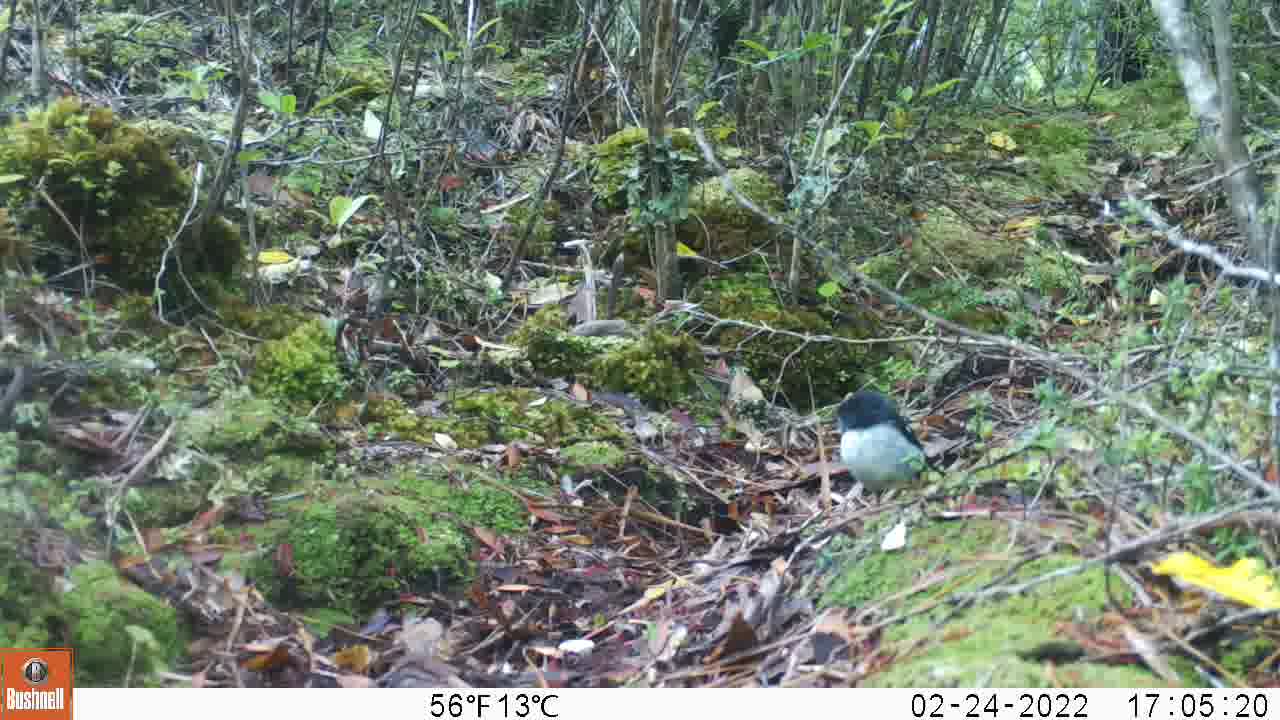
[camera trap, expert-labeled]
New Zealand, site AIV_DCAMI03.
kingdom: Animalia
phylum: Chordata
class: Aves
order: Passeriformes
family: Petroicidae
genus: Petroica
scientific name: Petroica macrocephala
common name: tomtit